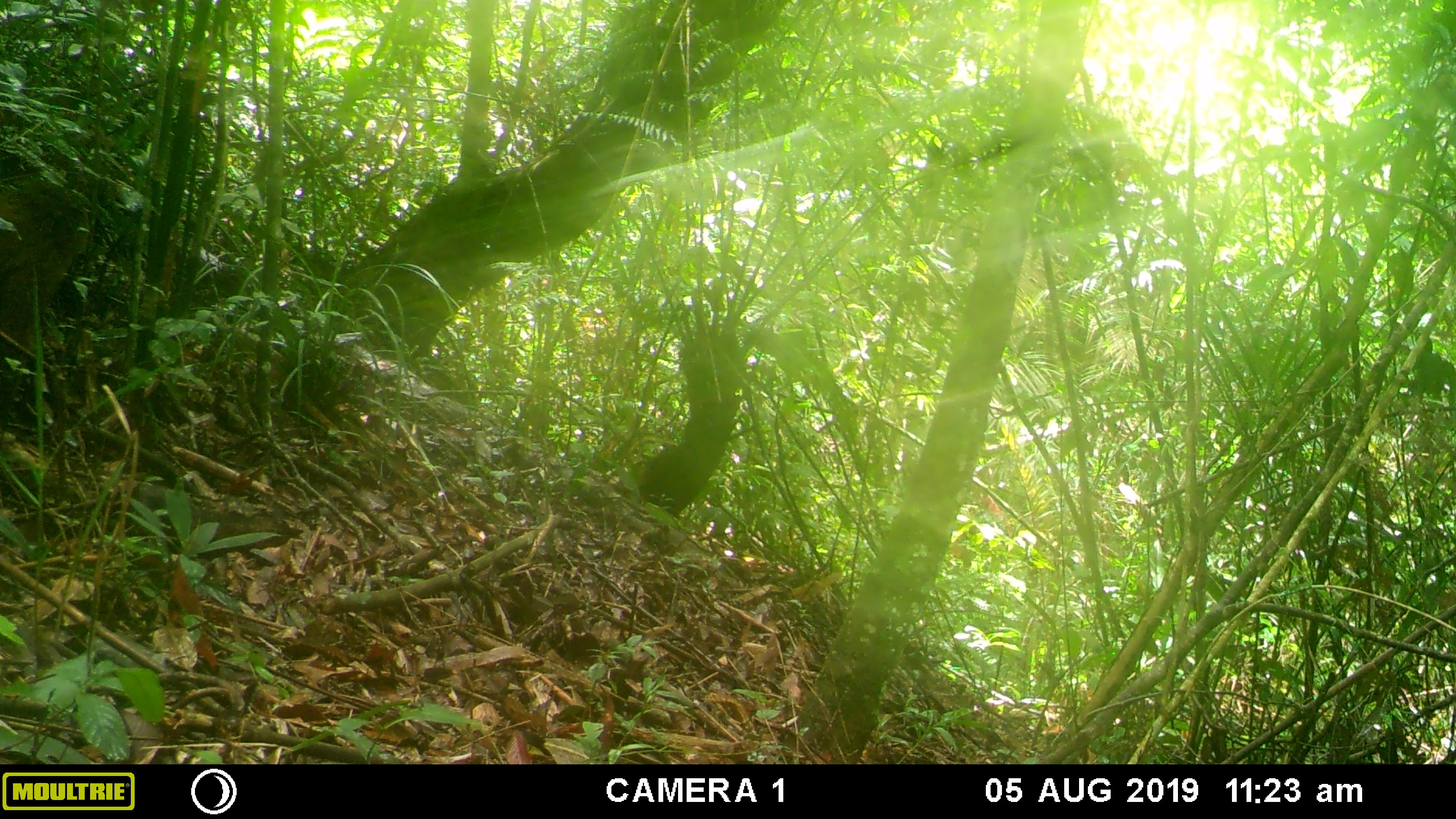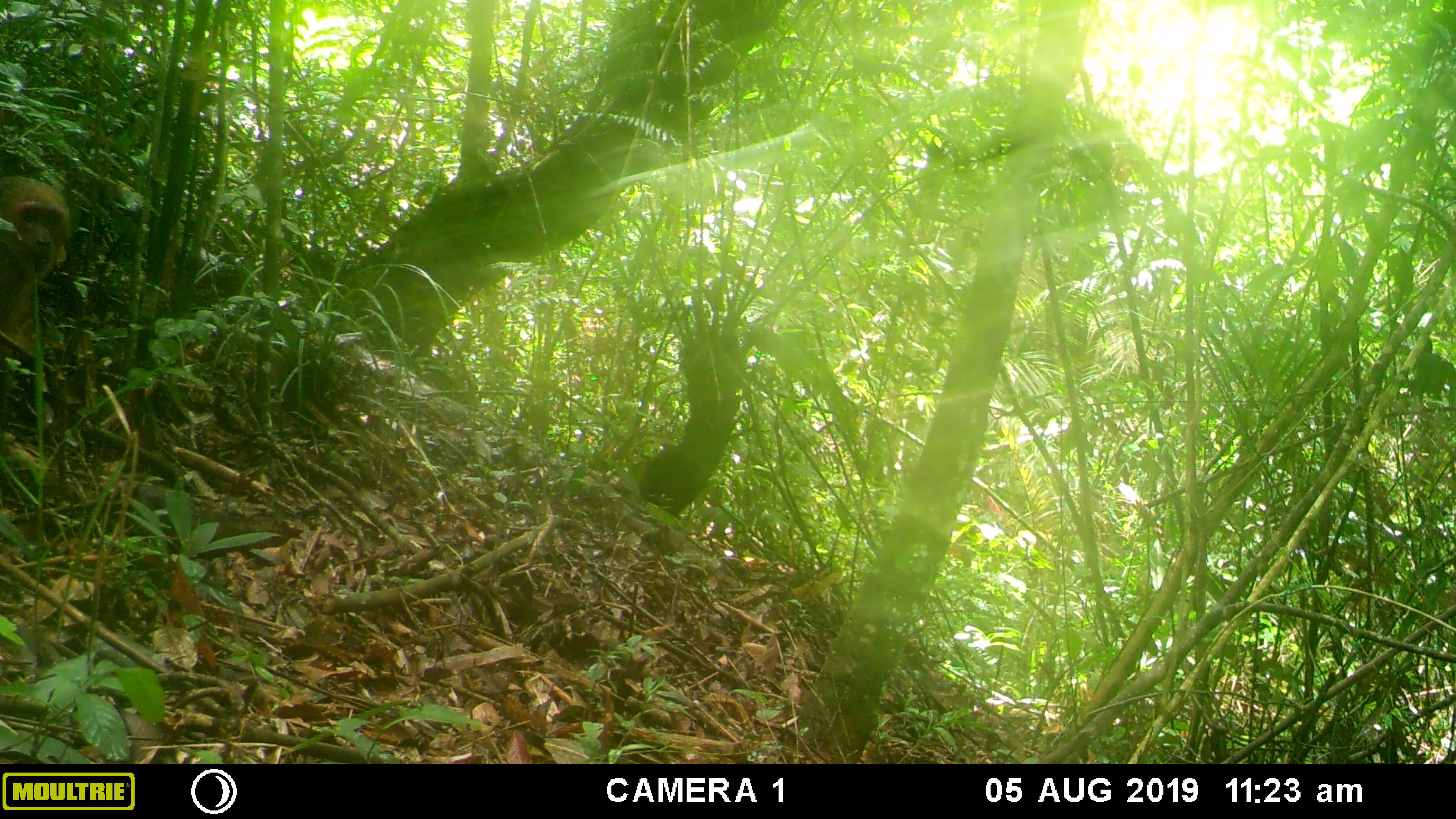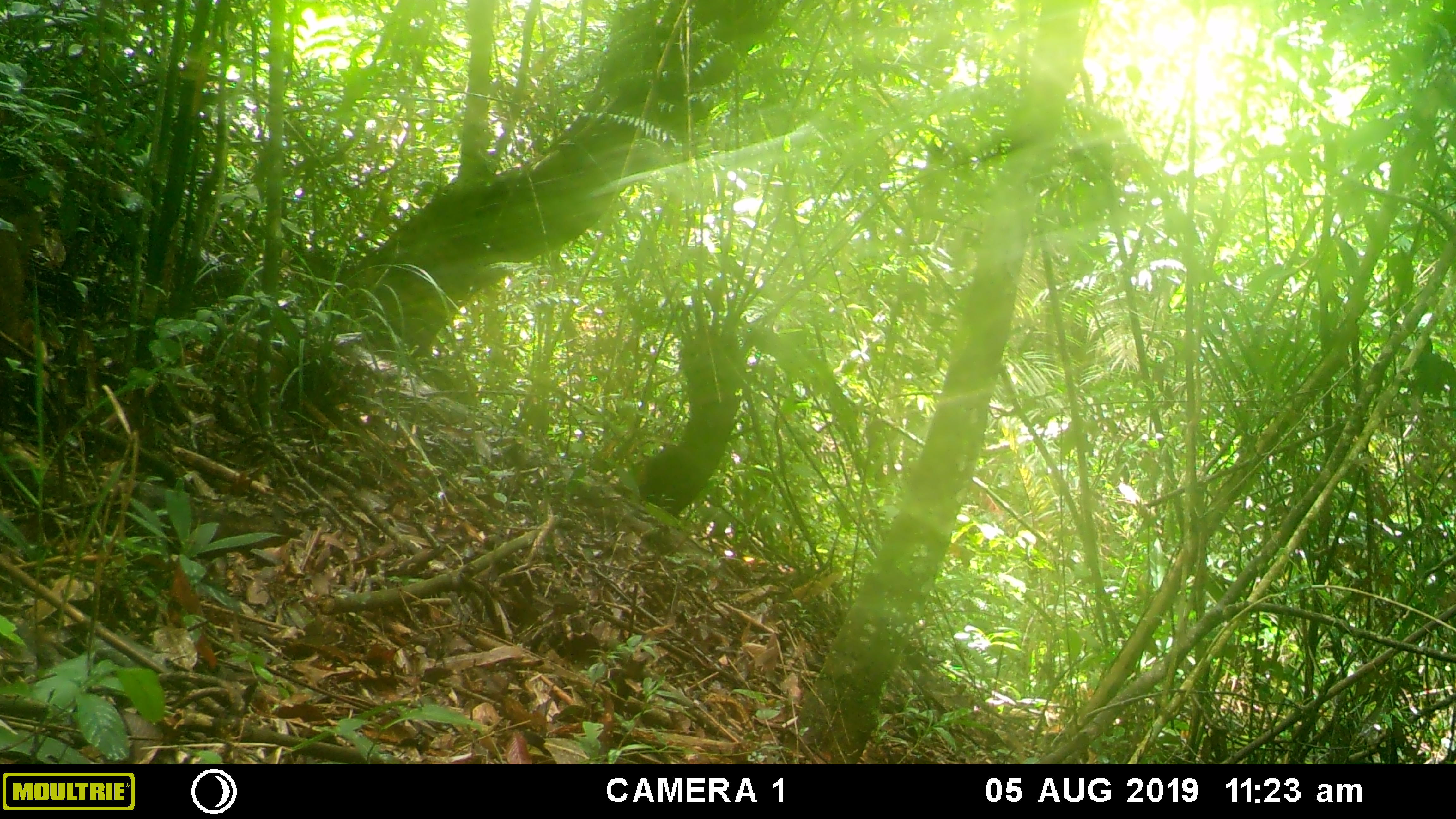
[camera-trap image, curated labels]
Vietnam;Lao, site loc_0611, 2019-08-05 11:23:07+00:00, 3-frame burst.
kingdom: Animalia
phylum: Chordata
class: Mammalia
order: Primates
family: Cercopithecidae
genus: Macaca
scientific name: Macaca arctoides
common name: stump-tailed macaque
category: stump tailed macaque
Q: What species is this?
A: Stump tailed macaque (stump-tailed macaque) (Macaca arctoides).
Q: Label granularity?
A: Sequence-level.